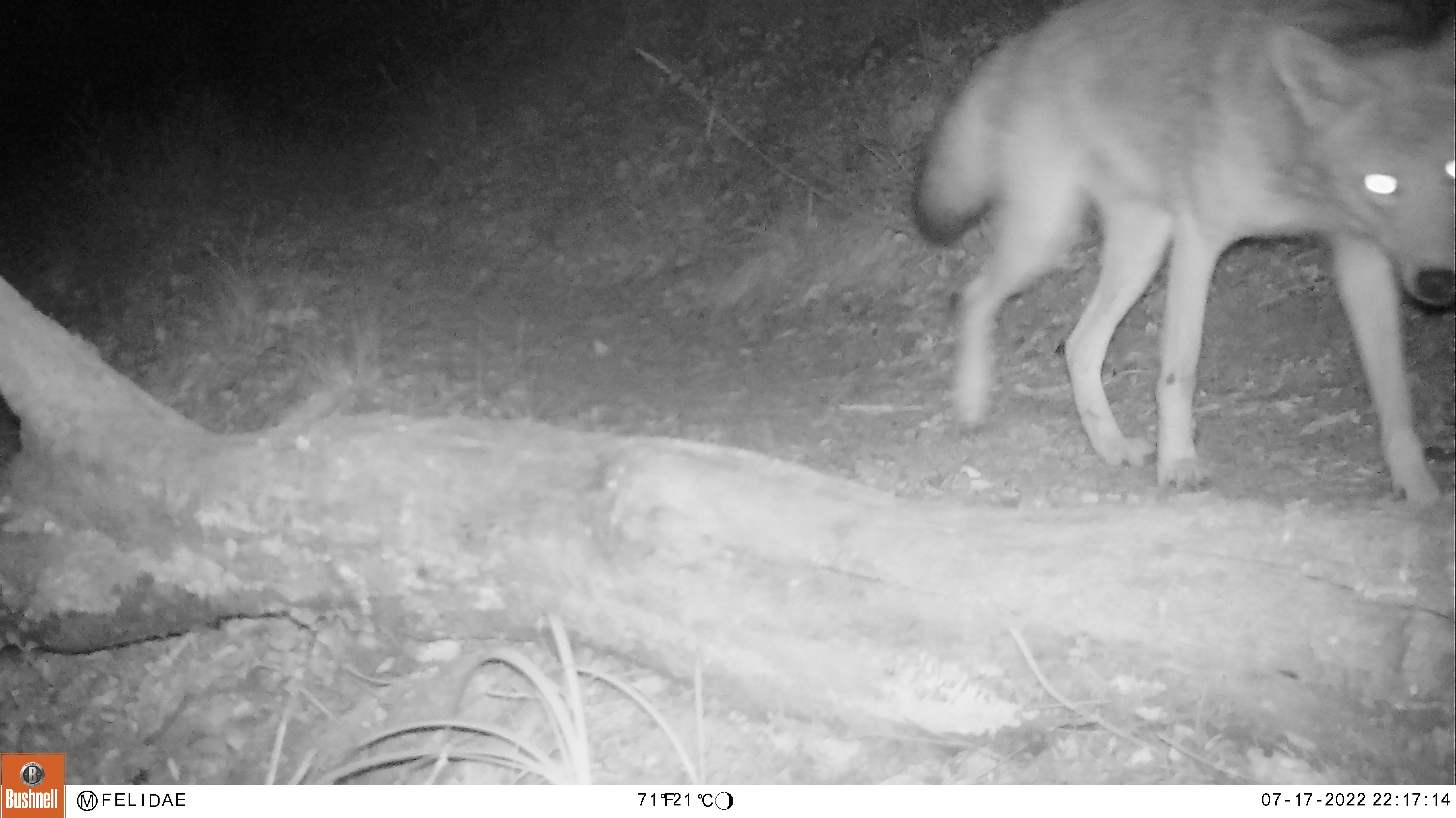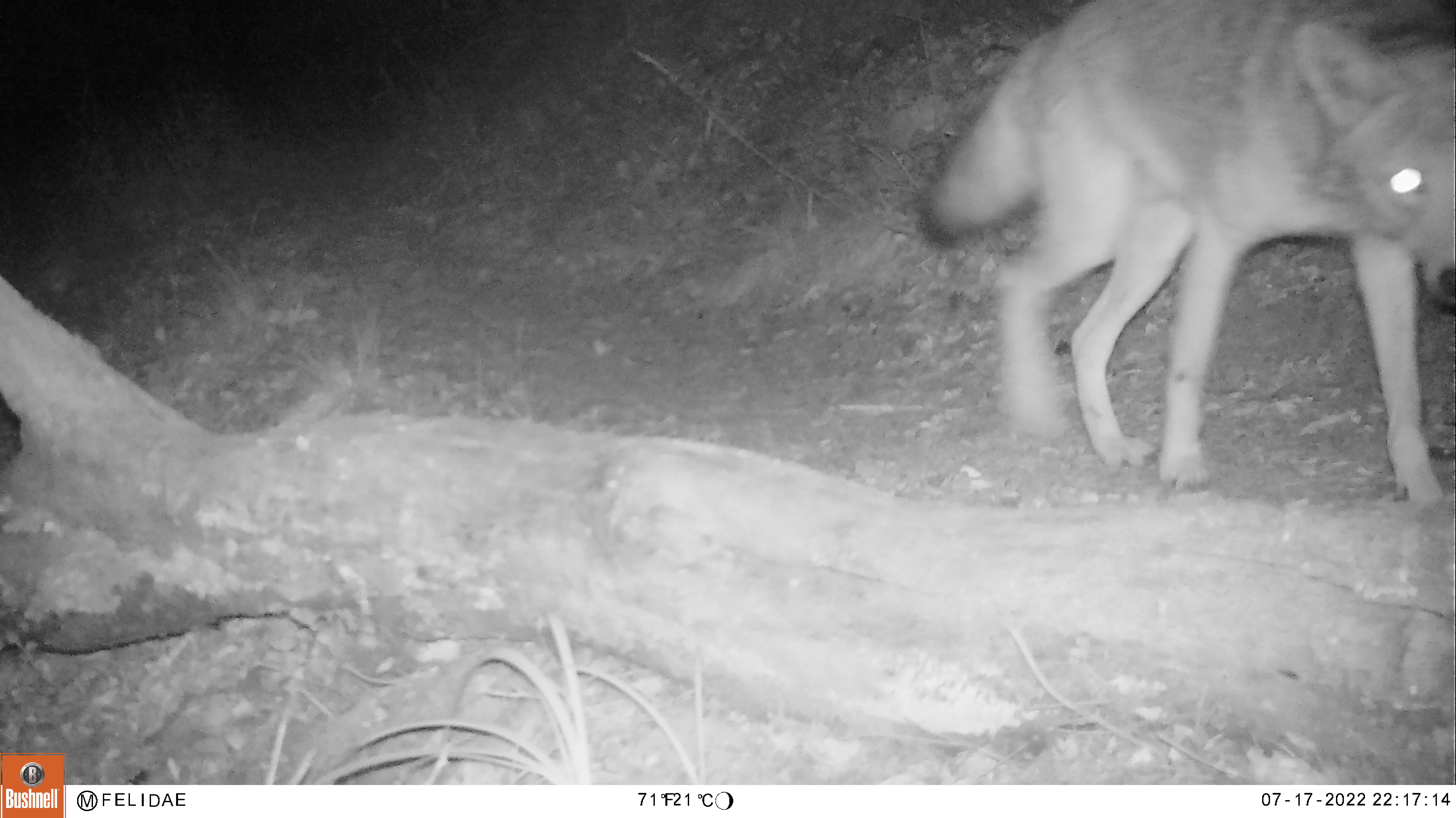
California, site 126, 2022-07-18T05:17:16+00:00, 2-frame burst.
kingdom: Animalia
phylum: Chordata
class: Mammalia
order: Carnivora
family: Canidae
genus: Urocyon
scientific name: Urocyon cinereoargenteus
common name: gray fox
Gray fox (Urocyon cinereoargenteus).